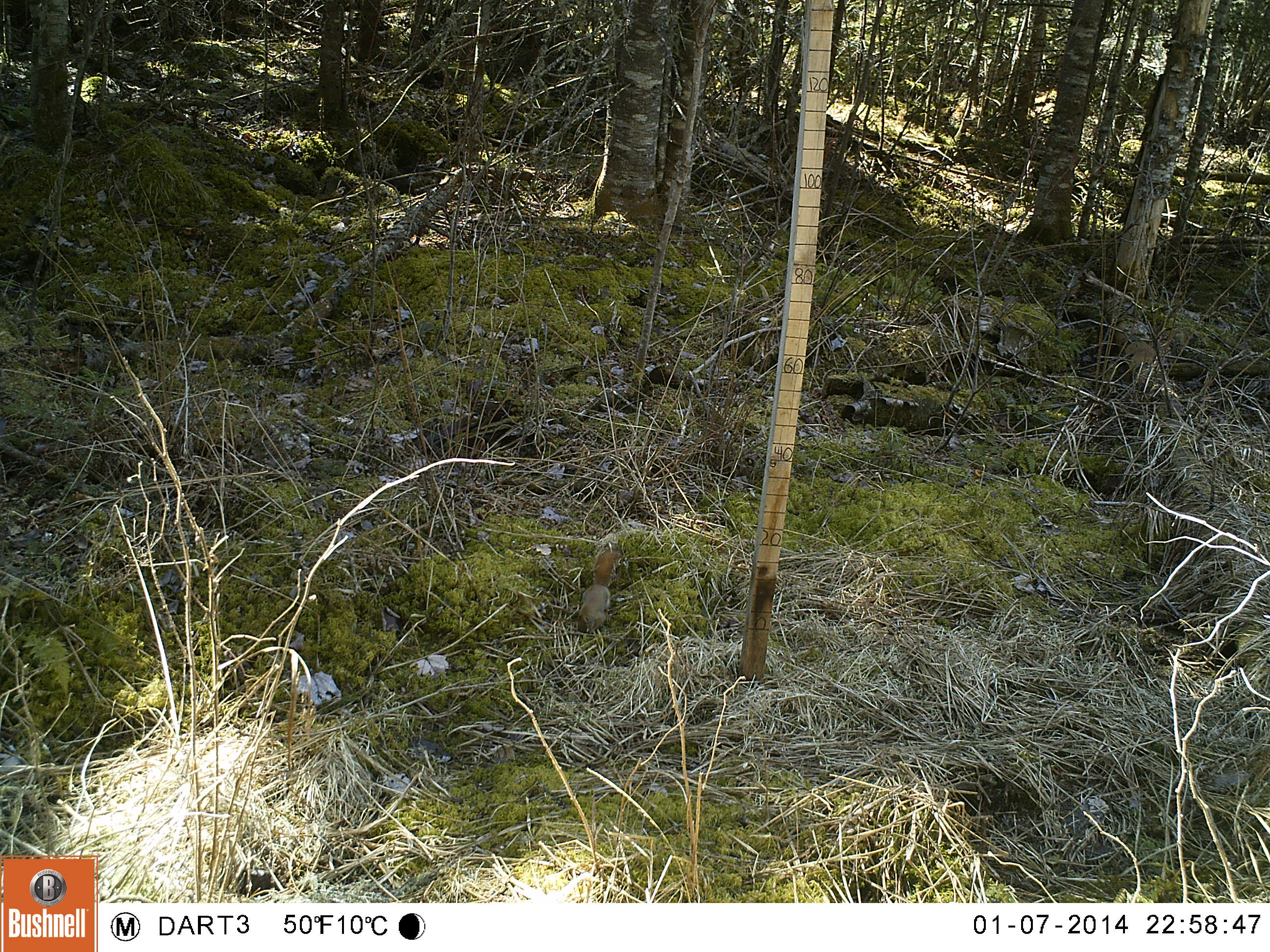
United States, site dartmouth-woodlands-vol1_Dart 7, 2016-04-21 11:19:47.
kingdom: Animalia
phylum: Chordata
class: Mammalia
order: Rodentia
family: Sciuridae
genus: Tamiasciurus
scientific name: Tamiasciurus hudsonicus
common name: red squirrel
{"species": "red squirrel (Tamiasciurus hudsonicus)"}